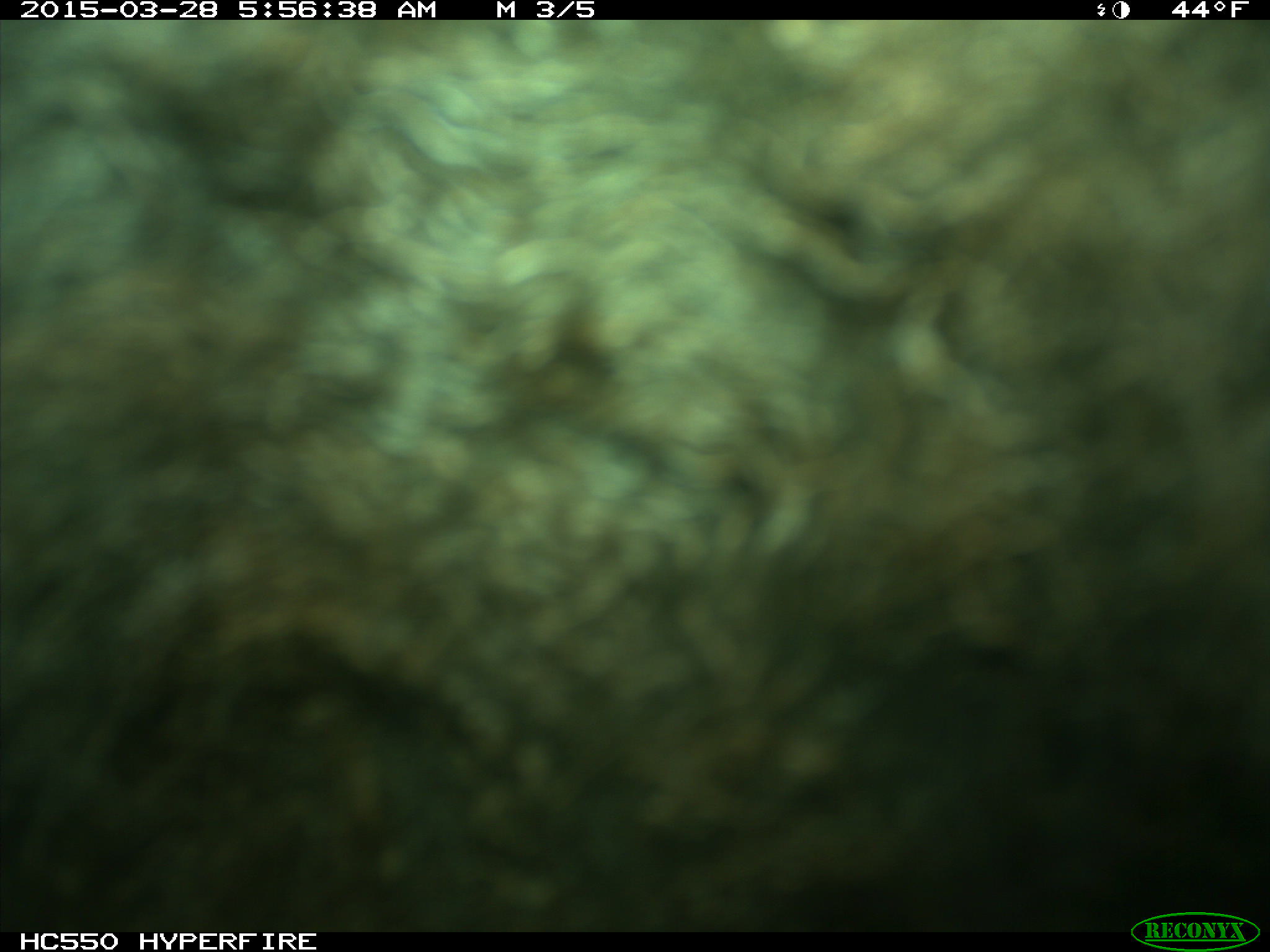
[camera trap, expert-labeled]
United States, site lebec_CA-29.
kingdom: Animalia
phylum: Chordata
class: Mammalia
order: Artiodactyla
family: Bovidae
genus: Bos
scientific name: Bos taurus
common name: domestic cow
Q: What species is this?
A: Bos taurus (domestic cow).